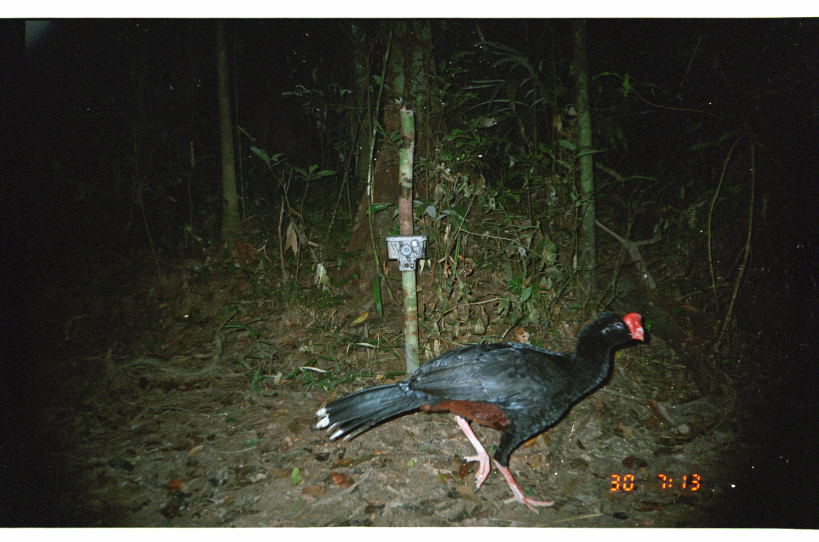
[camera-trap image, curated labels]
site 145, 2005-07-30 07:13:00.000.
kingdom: Animalia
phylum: Chordata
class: Aves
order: Galliformes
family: Cracidae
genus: Mitu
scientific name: Mitu tuberosum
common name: razor-billed curassow